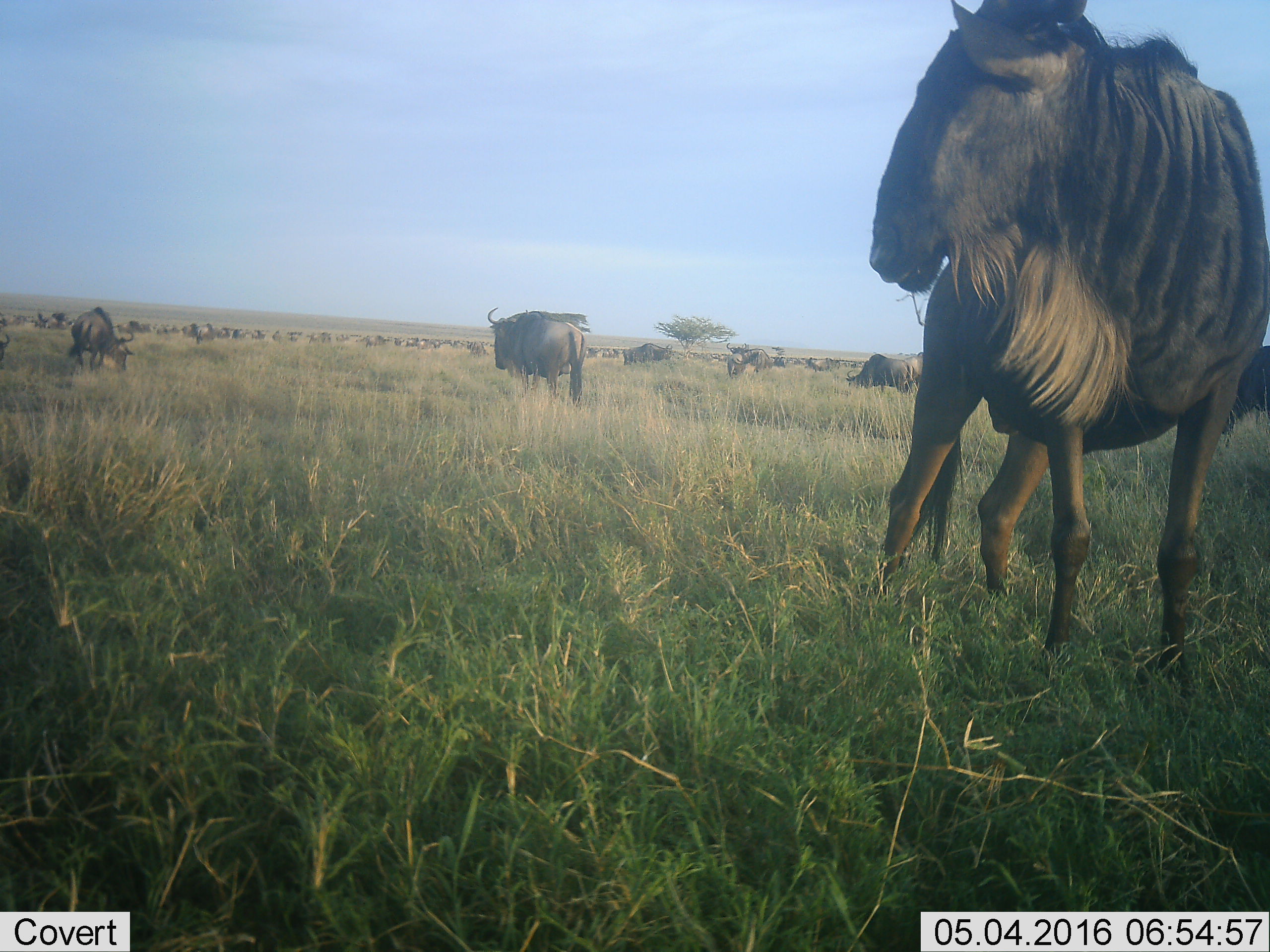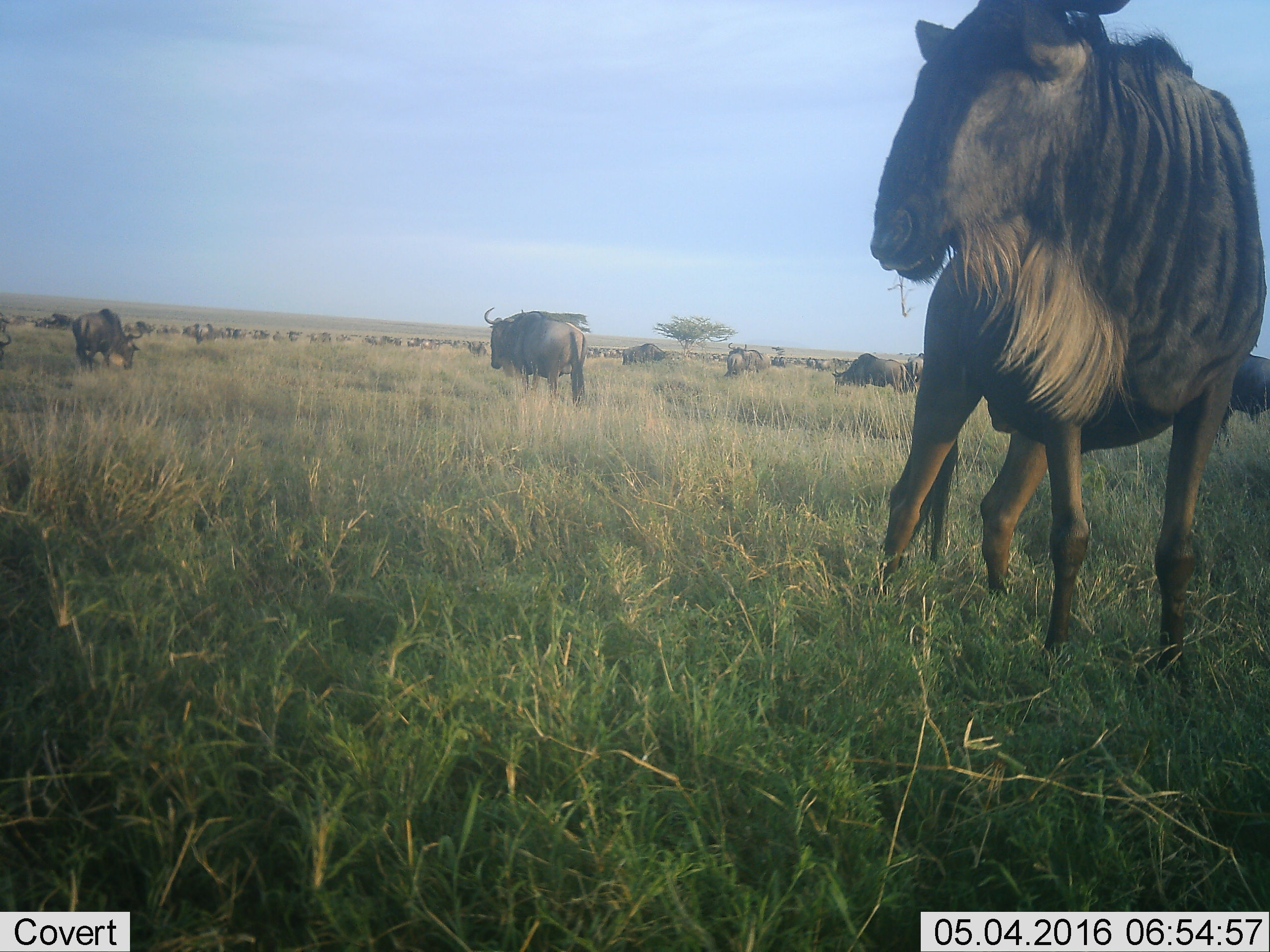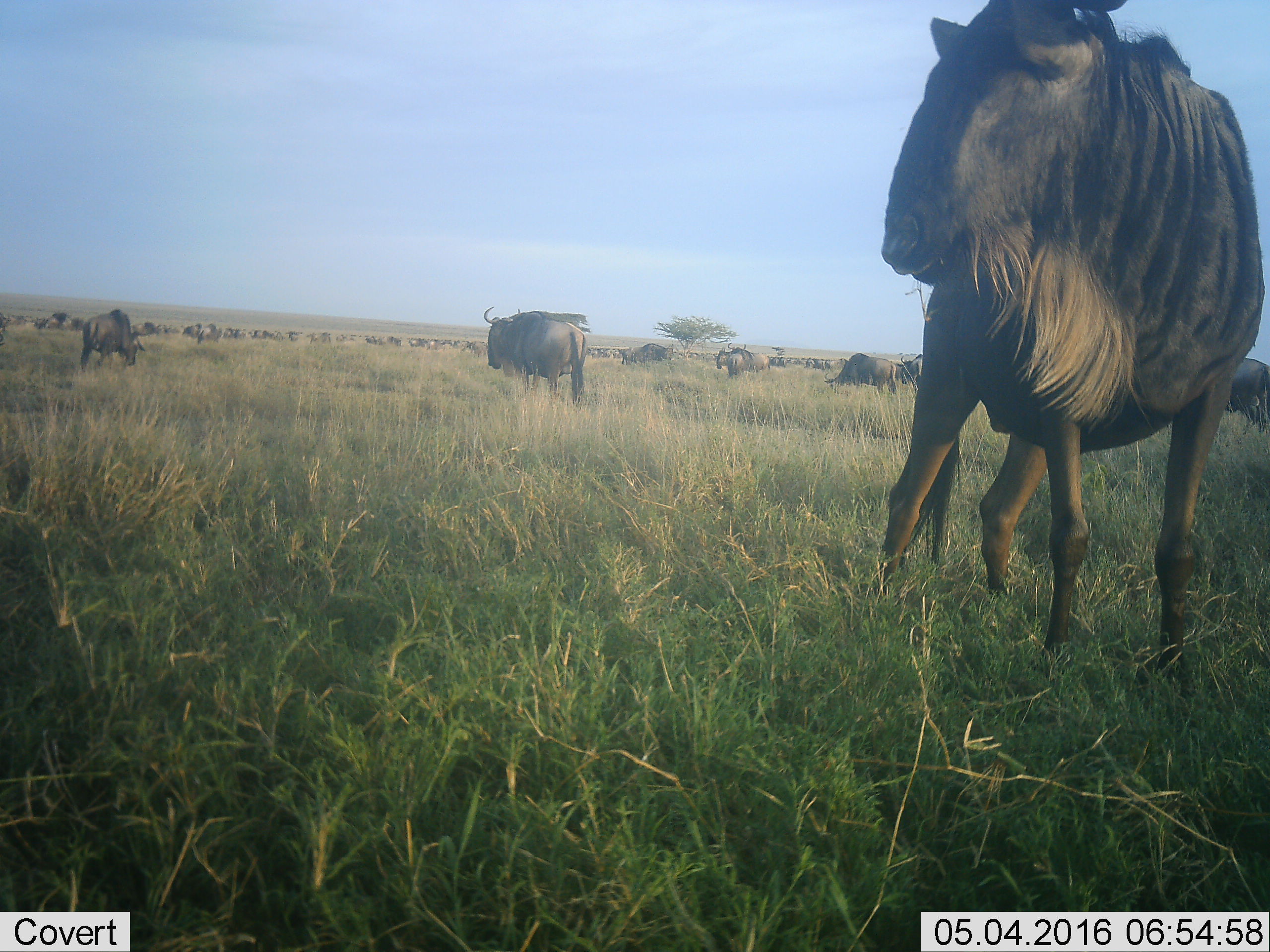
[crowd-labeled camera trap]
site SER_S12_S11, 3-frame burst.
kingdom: Animalia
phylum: Chordata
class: Mammalia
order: Artiodactyla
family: Bovidae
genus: Connochaetes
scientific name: Connochaetes taurinus taurinus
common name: blue wildebeest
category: wildebeestblue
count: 11-50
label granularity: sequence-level